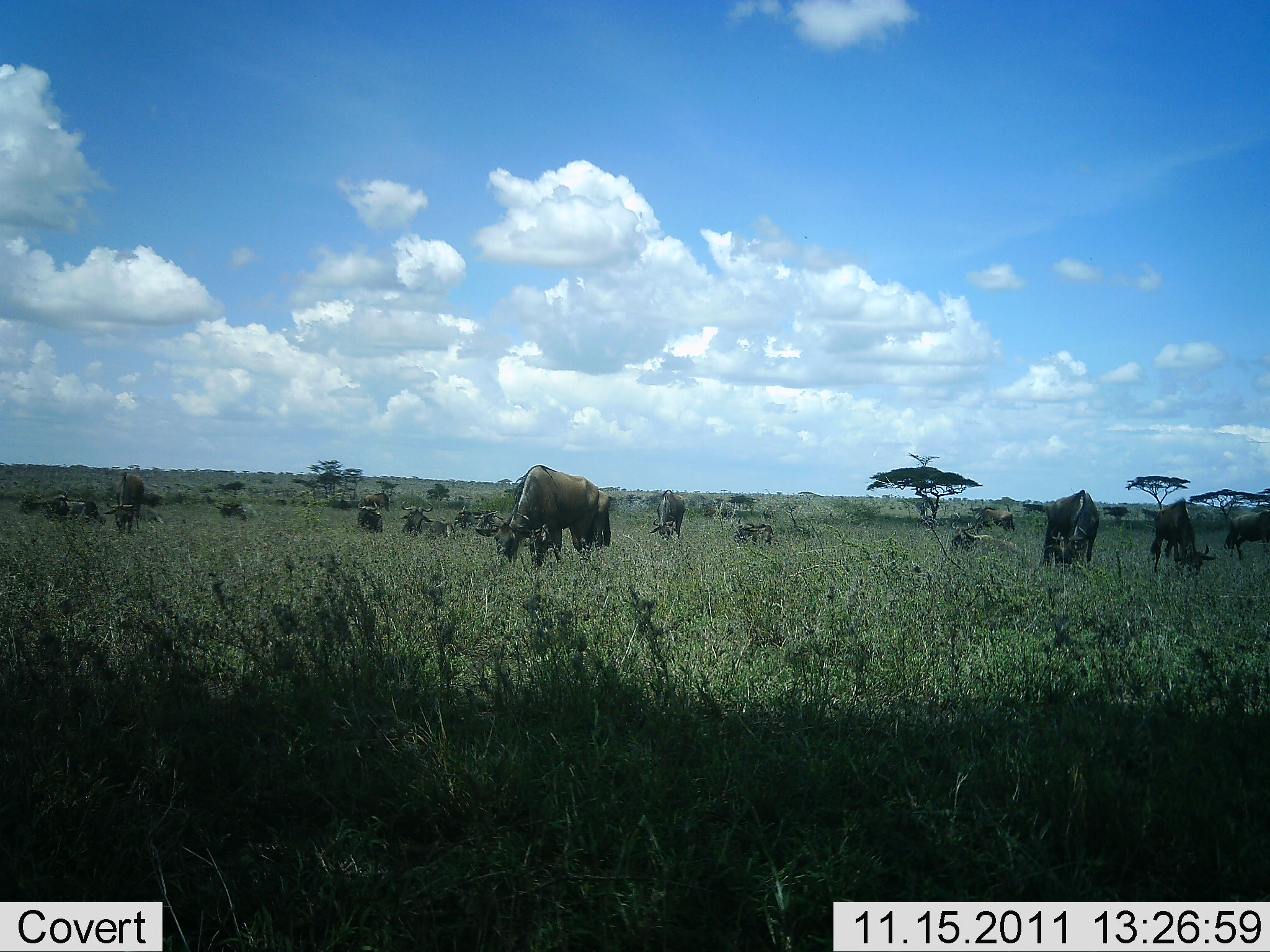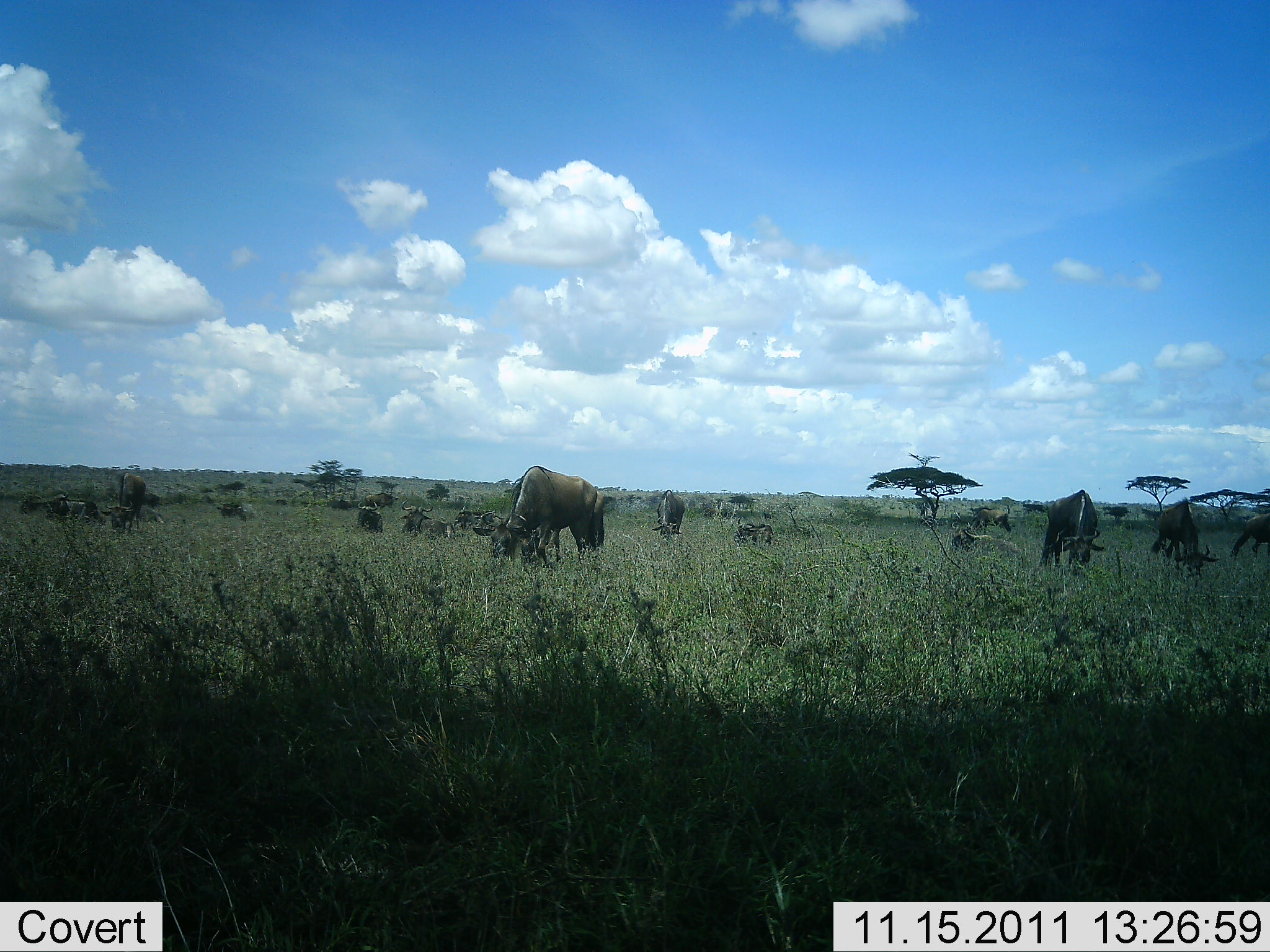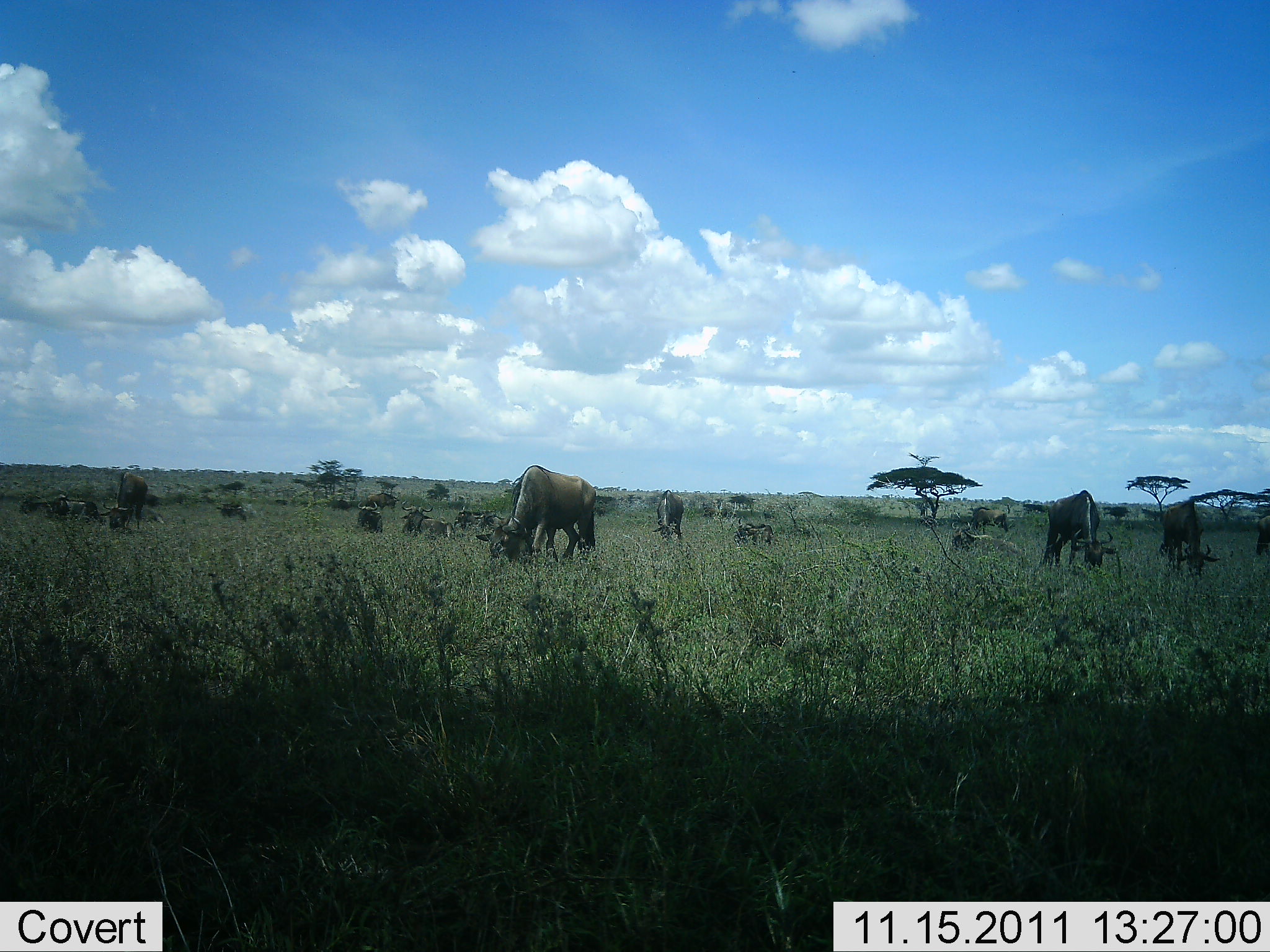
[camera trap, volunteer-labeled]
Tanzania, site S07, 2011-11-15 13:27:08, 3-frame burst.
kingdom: Animalia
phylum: Chordata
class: Mammalia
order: Artiodactyla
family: Bovidae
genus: Connochaetes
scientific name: Connochaetes taurinus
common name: blue wildebeest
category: wildebeest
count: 11-50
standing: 27%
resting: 36%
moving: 9%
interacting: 9%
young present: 9%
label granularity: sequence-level